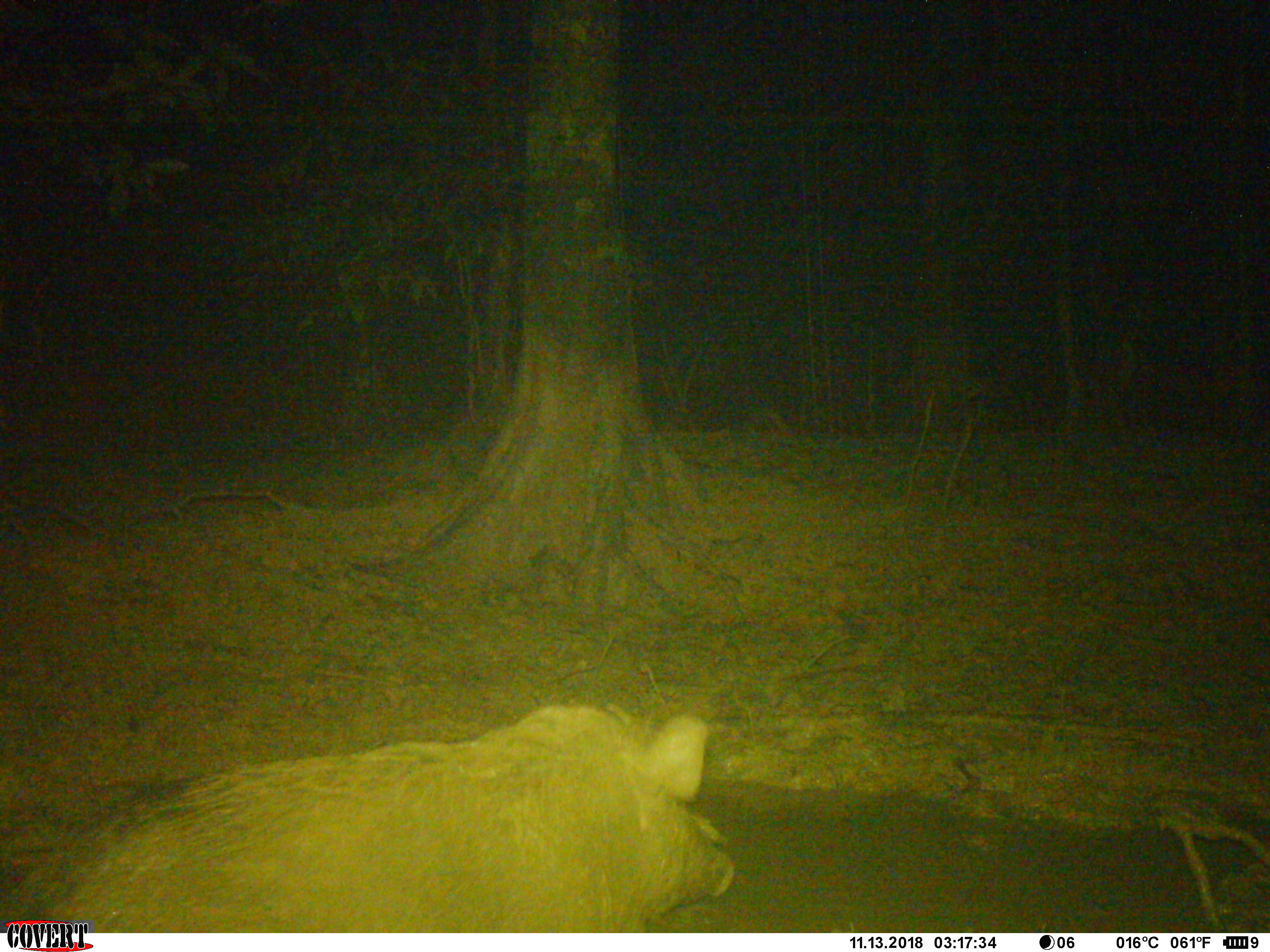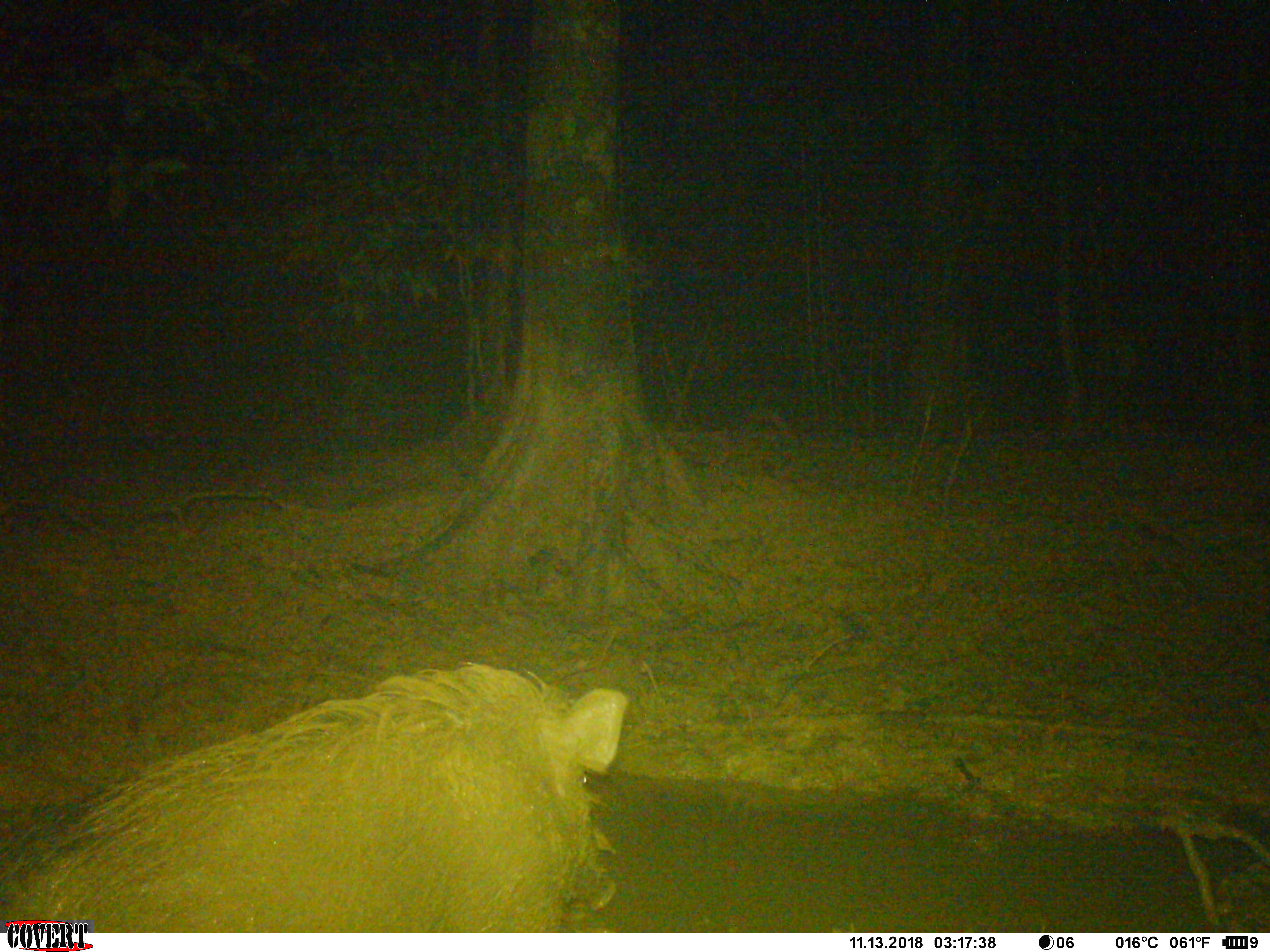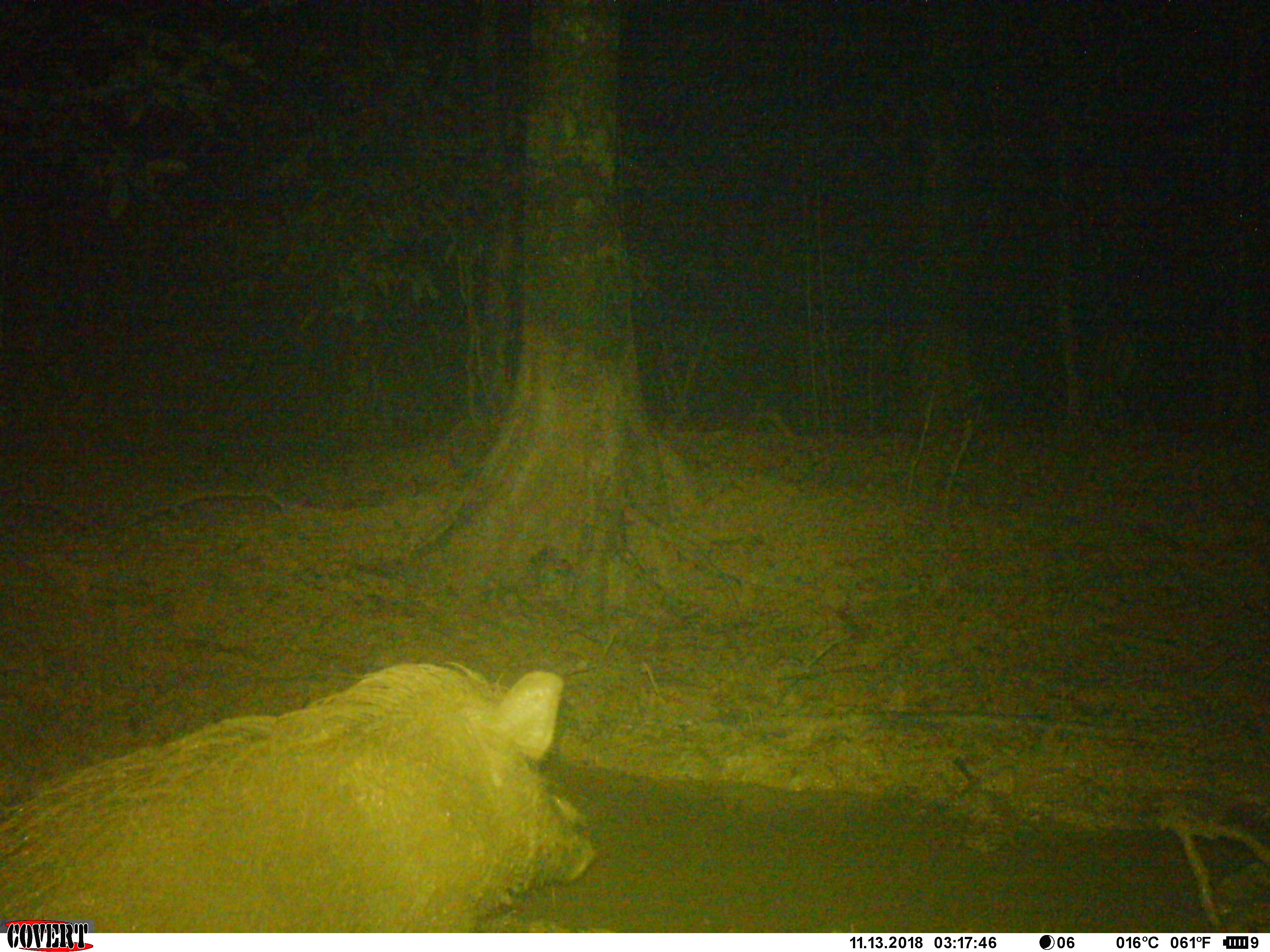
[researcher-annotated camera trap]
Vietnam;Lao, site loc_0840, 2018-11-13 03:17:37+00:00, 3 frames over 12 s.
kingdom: Animalia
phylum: Chordata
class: Mammalia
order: Artiodactyla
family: Suidae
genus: Sus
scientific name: Sus scrofa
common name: eurasian wild pig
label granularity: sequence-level